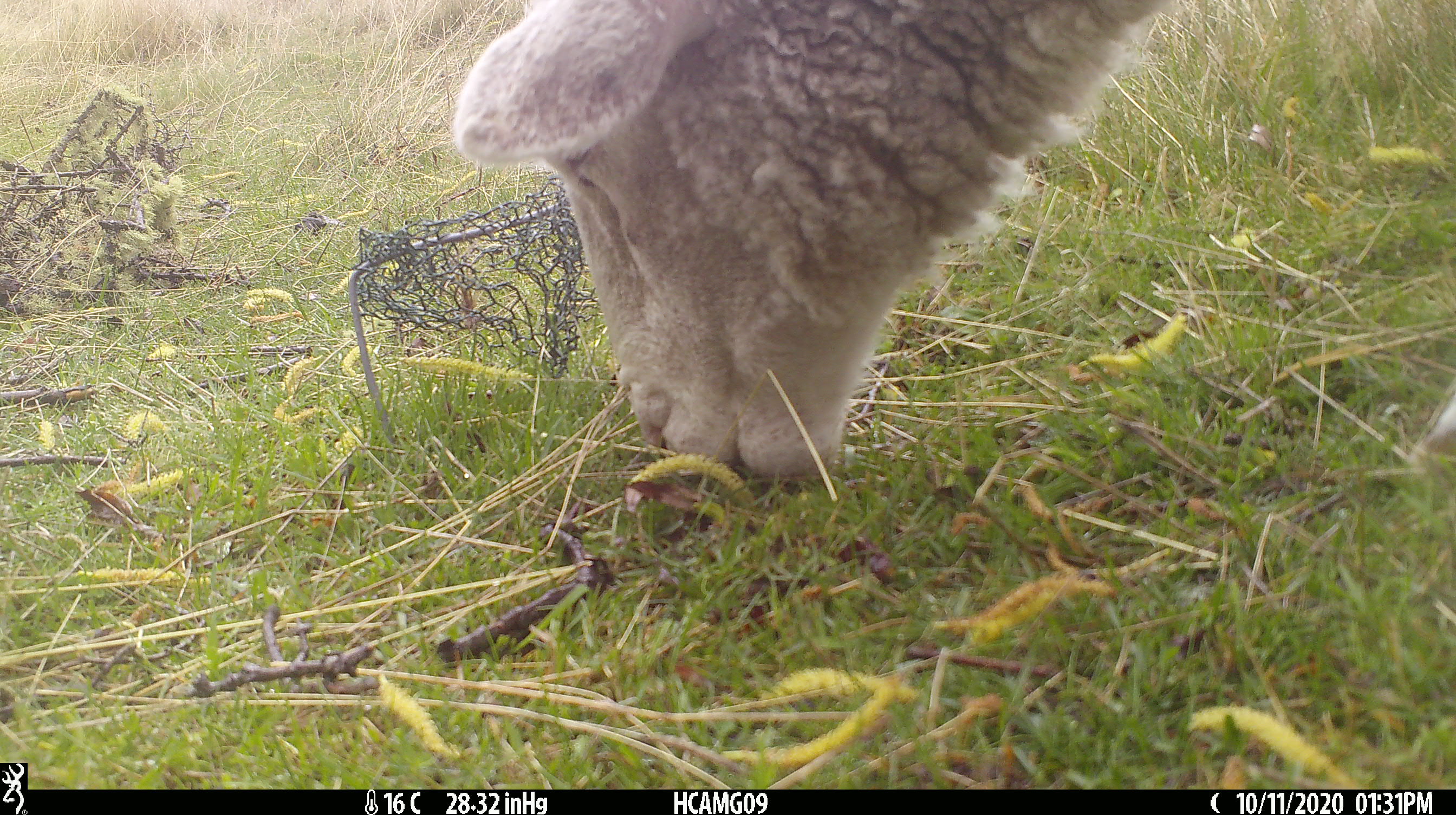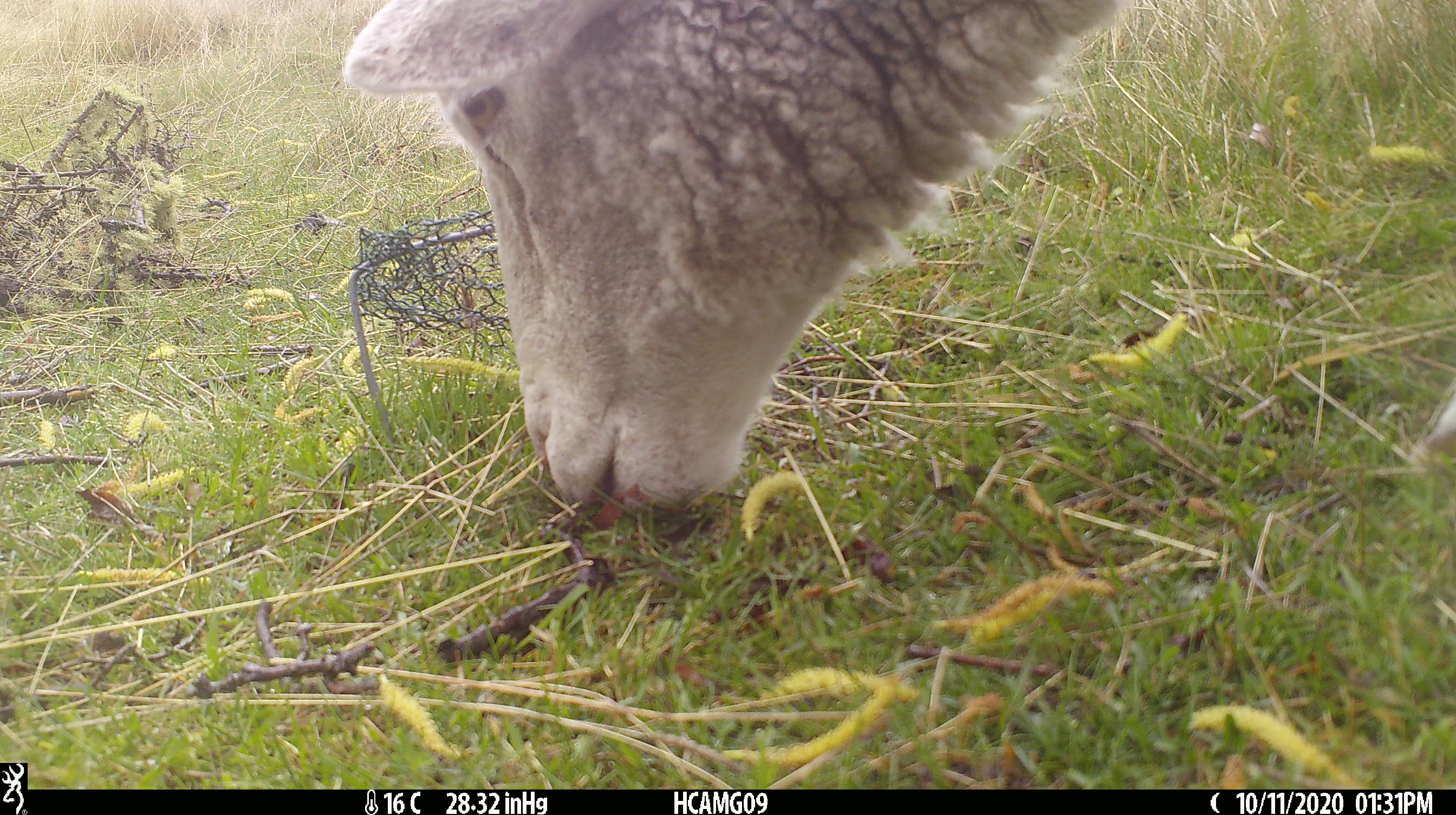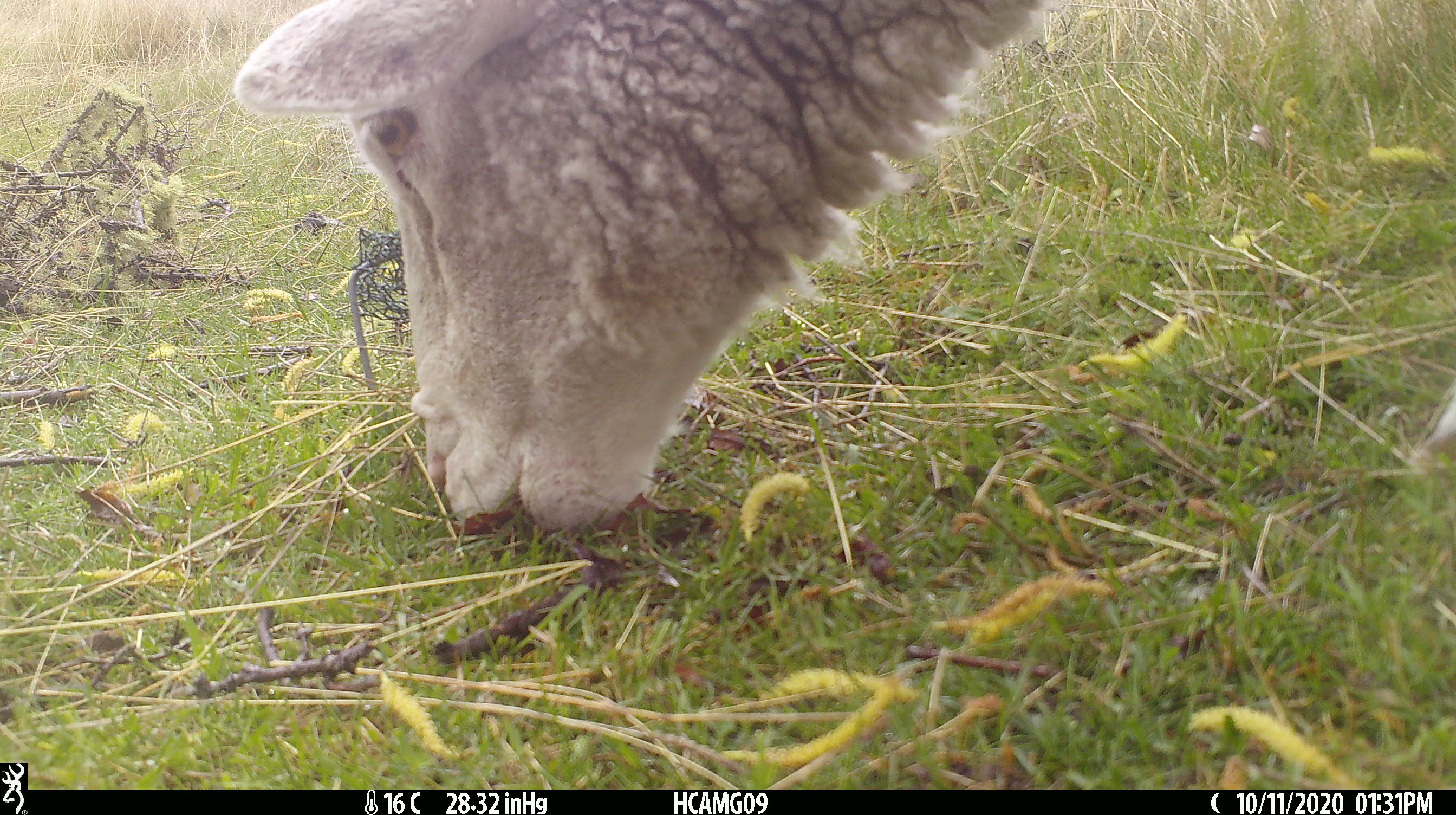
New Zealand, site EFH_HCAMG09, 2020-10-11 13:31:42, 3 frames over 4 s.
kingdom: Animalia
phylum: Chordata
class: Mammalia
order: Artiodactyla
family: Bovidae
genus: Ovis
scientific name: Ovis aries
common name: domestic sheep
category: sheep